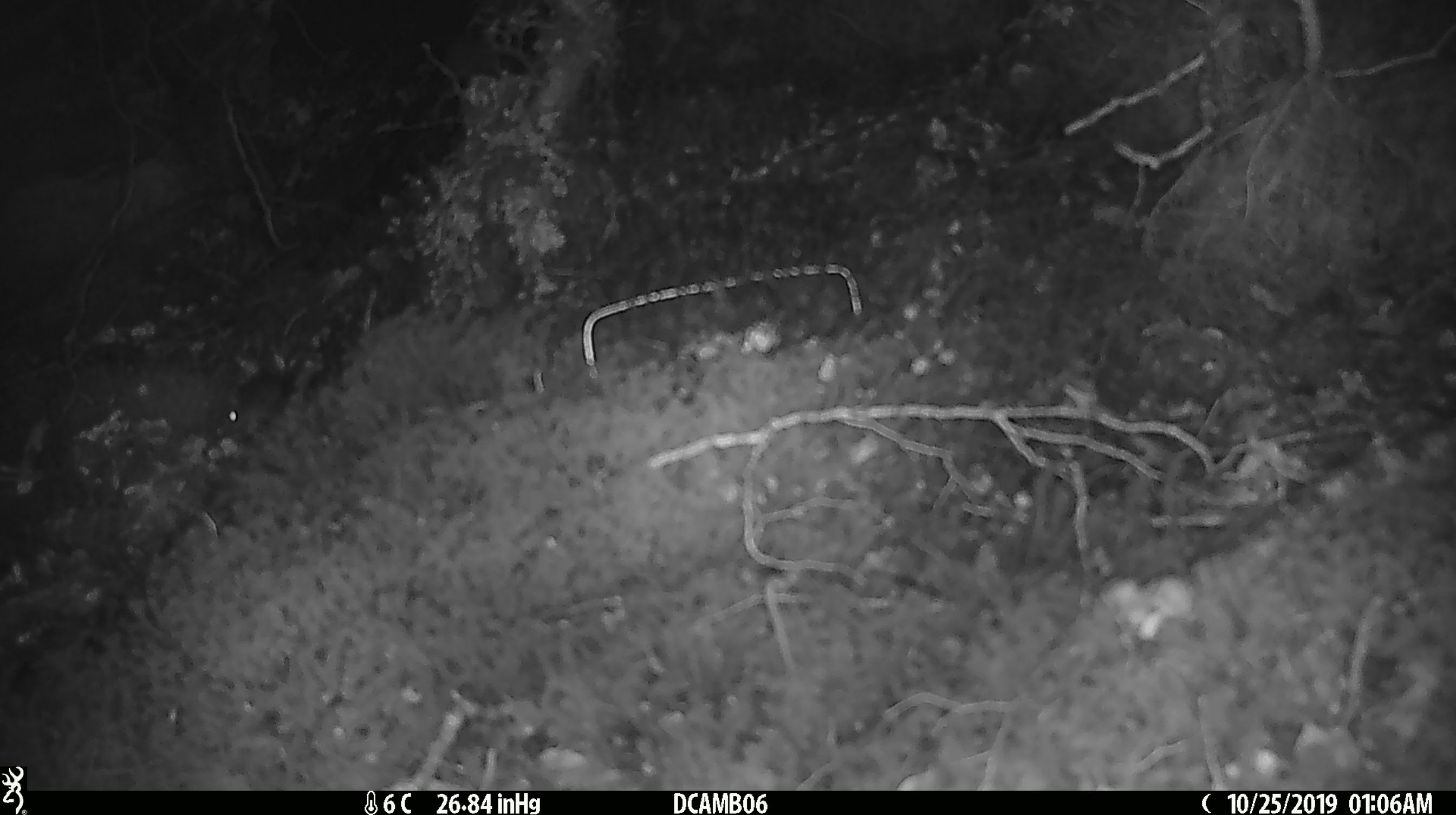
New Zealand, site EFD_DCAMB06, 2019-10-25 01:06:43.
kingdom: Animalia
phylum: Chordata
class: Mammalia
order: Rodentia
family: Muridae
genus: Mus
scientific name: Mus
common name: mouse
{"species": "mouse (Mus)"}